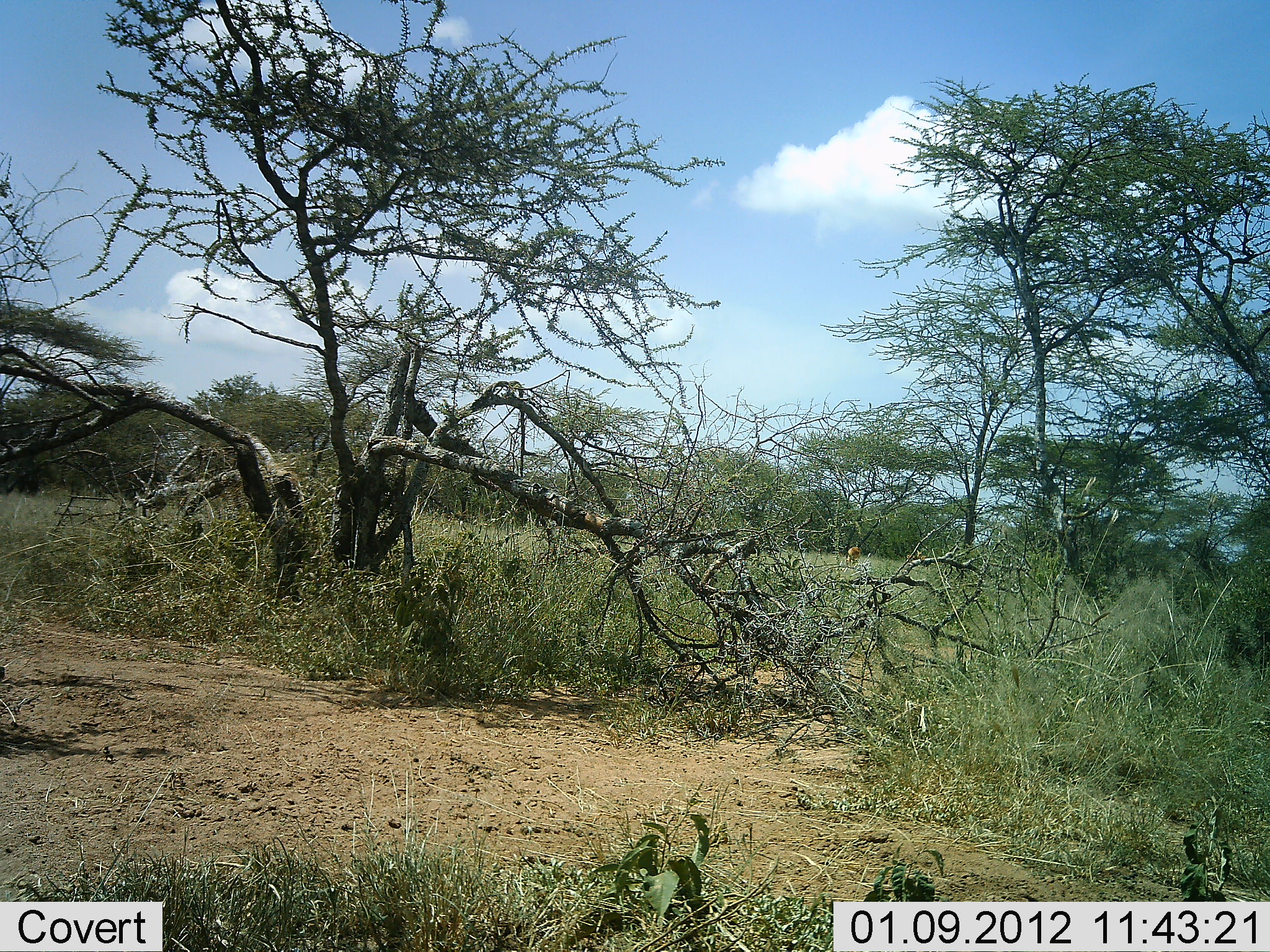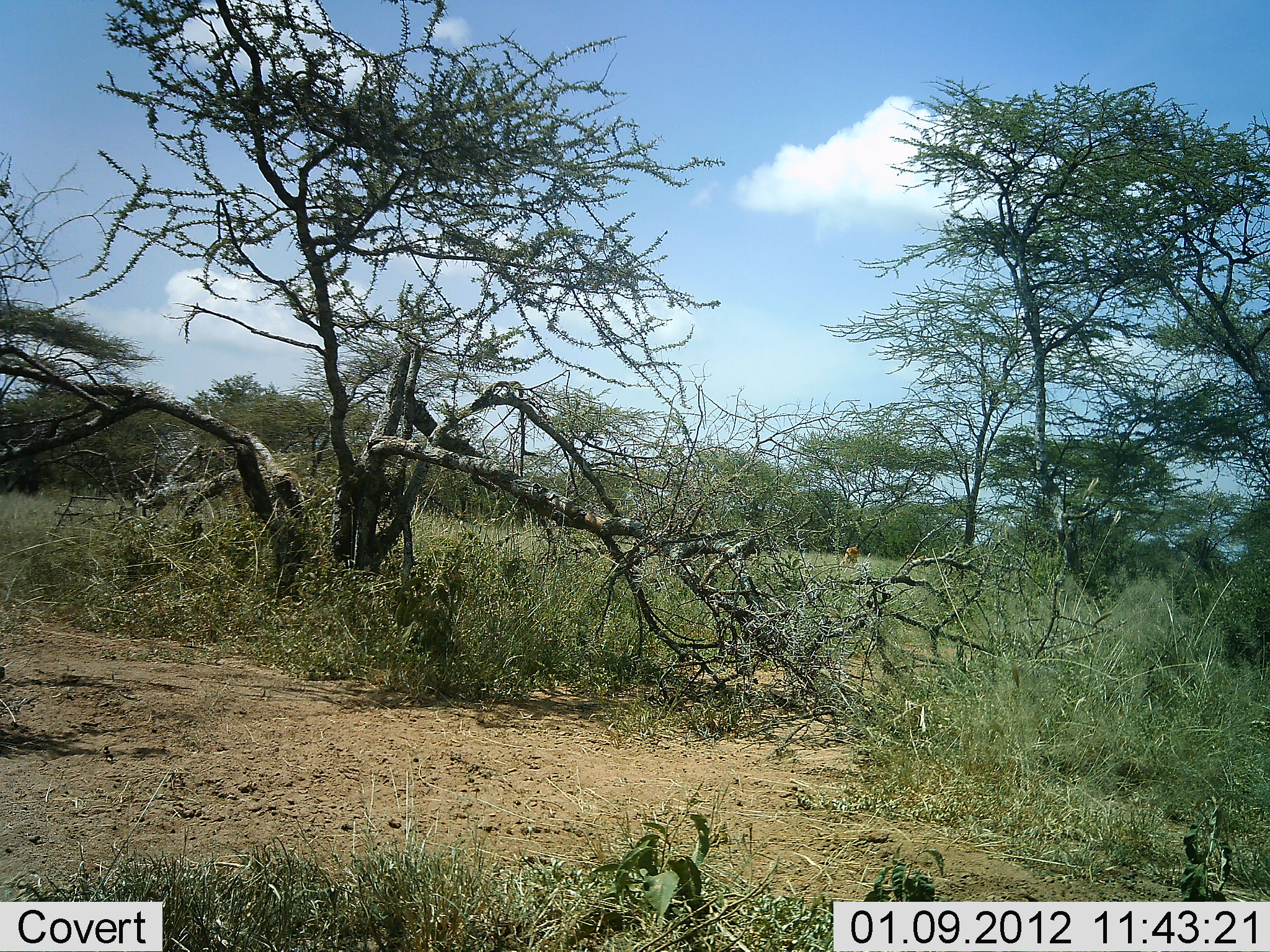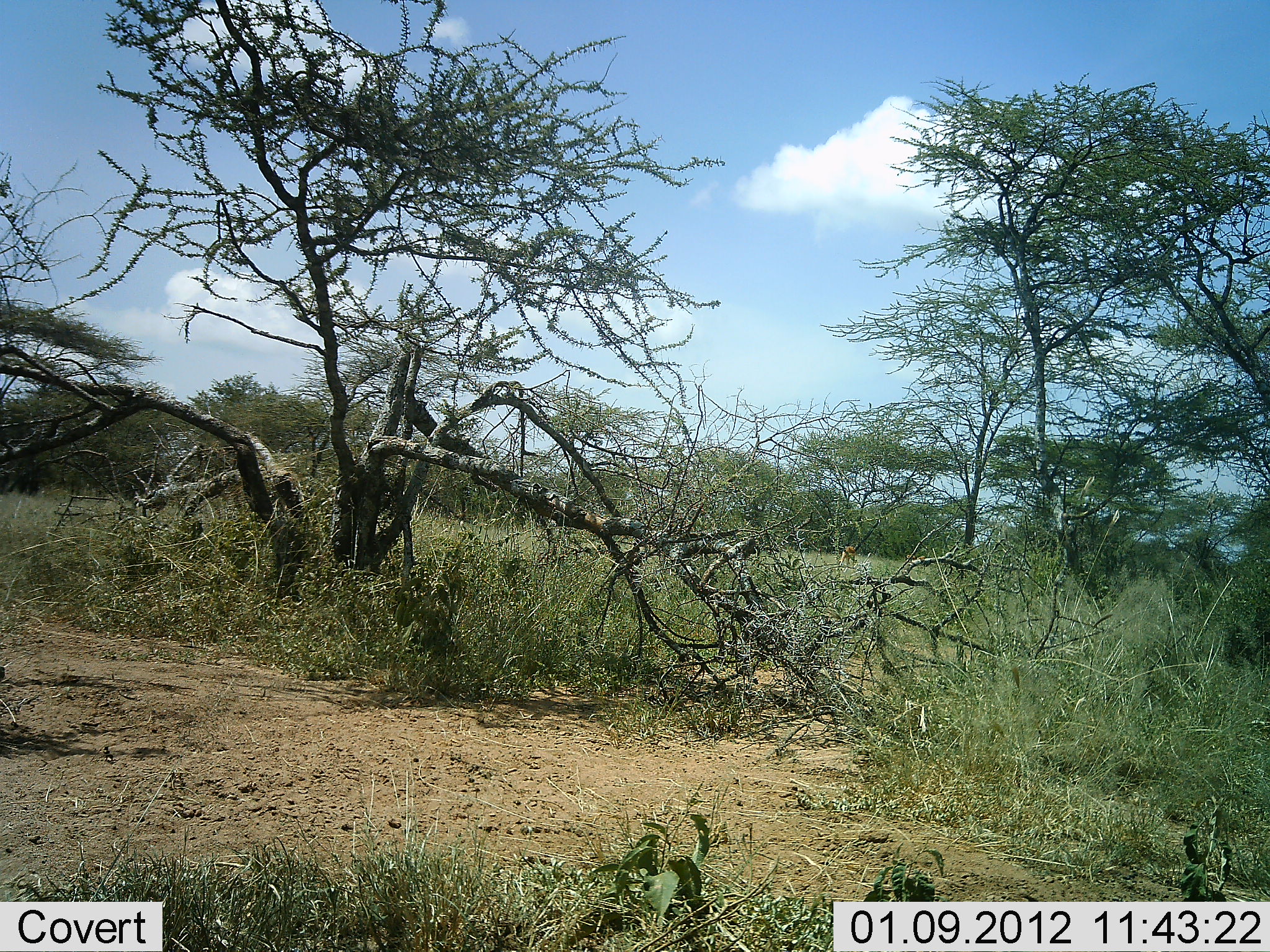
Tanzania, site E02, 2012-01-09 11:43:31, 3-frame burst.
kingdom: Animalia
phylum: Chordata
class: Mammalia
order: Artiodactyla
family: Bovidae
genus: Aepyceros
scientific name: Aepyceros melampus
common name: impala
Impala (Aepyceros melampus), count 2. Behavior (volunteer vote fractions): standing 33%, resting 0%, moving 22%, interacting 0%. Young present (vote fraction): 0%. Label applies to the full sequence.